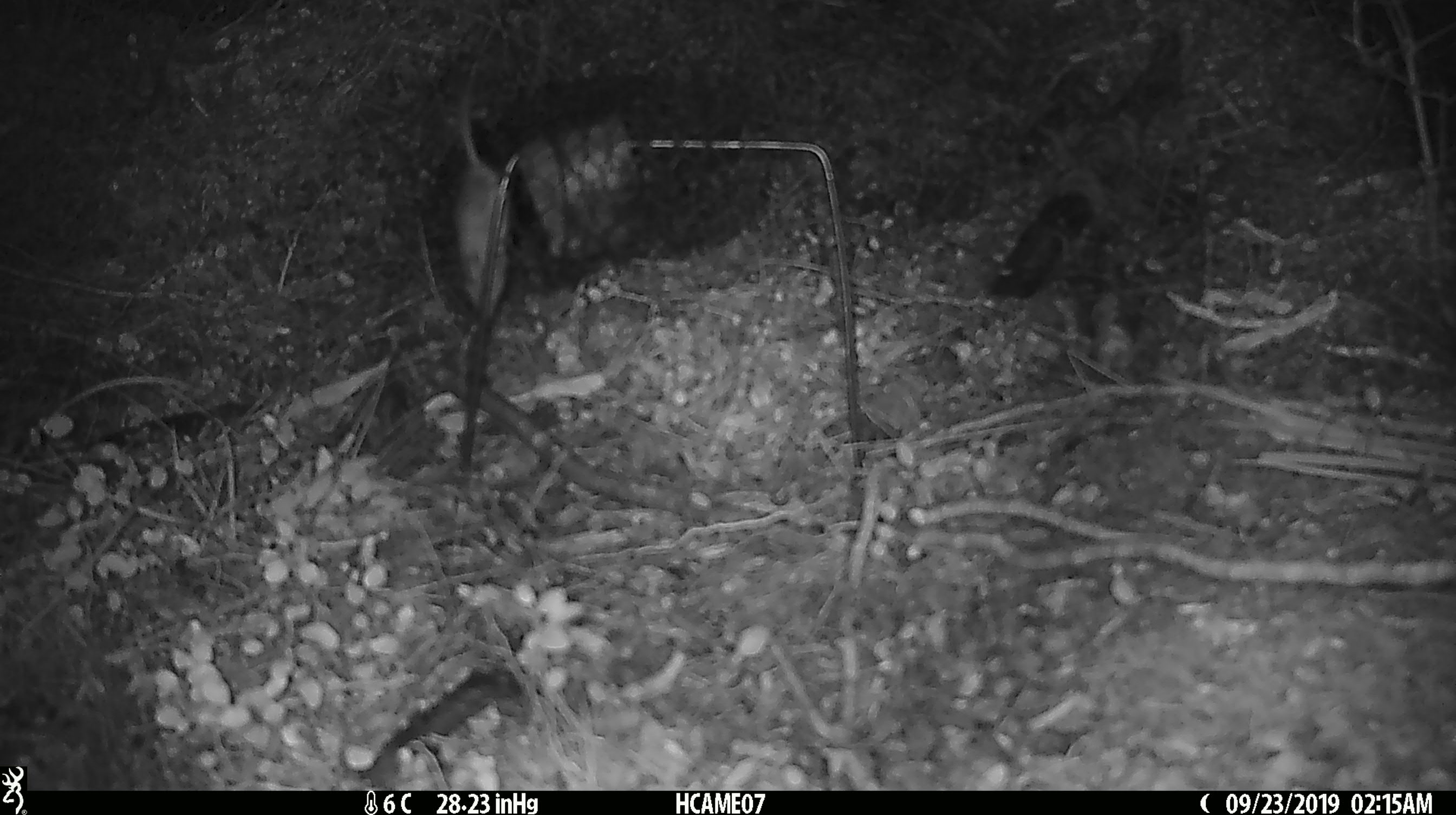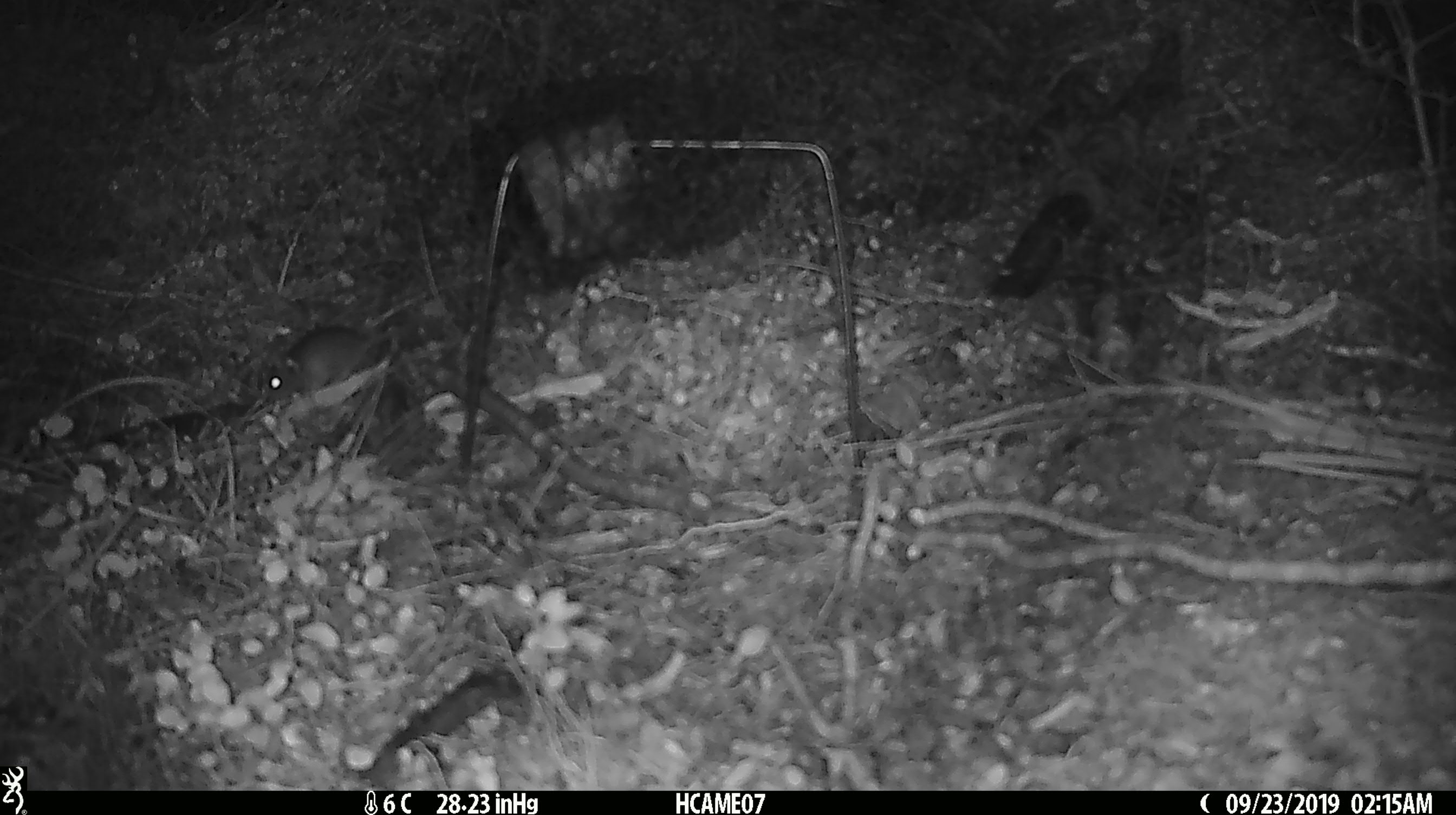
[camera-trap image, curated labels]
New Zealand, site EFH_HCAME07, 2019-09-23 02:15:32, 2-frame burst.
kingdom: Animalia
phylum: Chordata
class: Mammalia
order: Rodentia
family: Muridae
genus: Mus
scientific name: Mus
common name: mouse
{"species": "mouse (Mus)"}